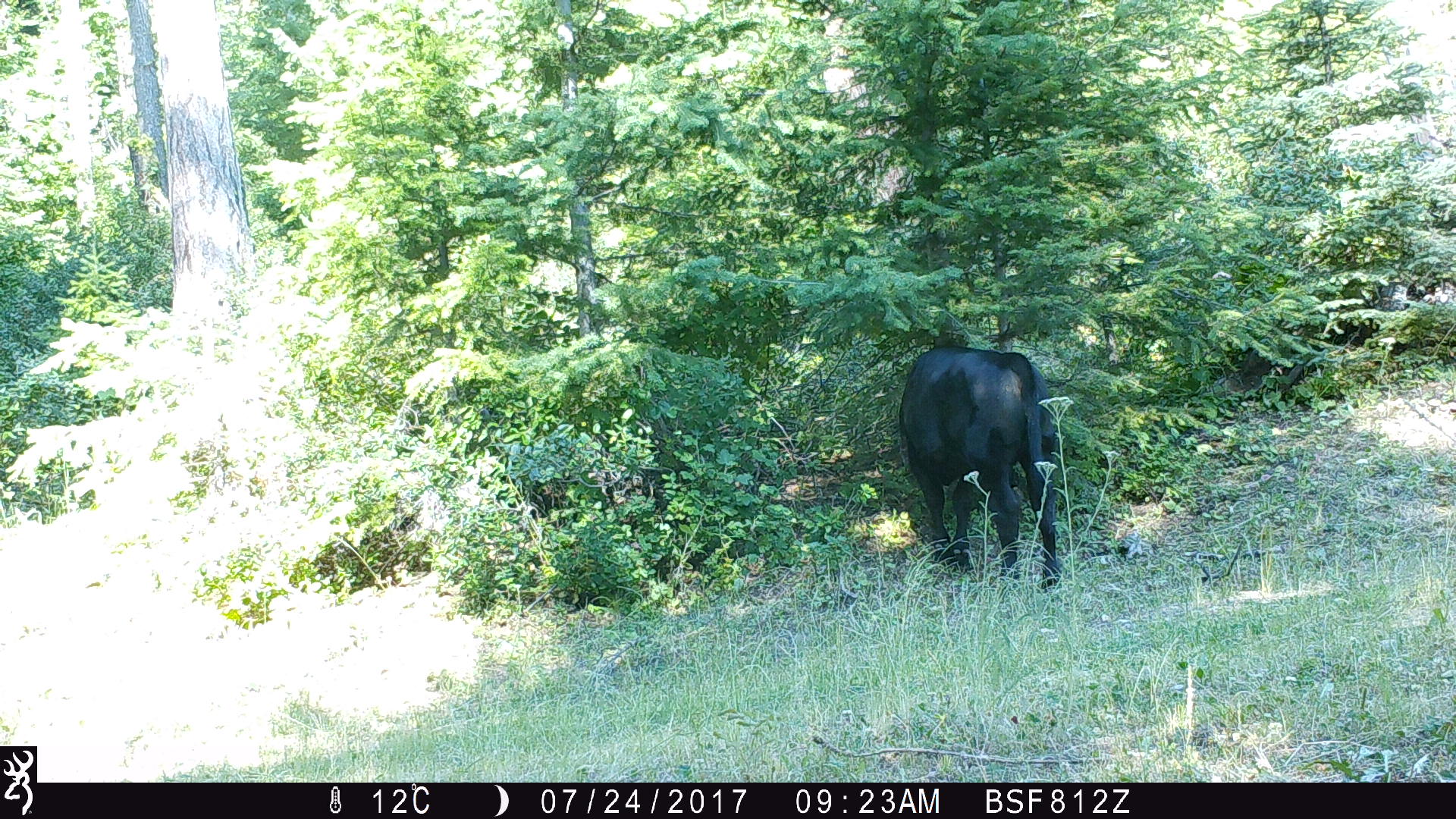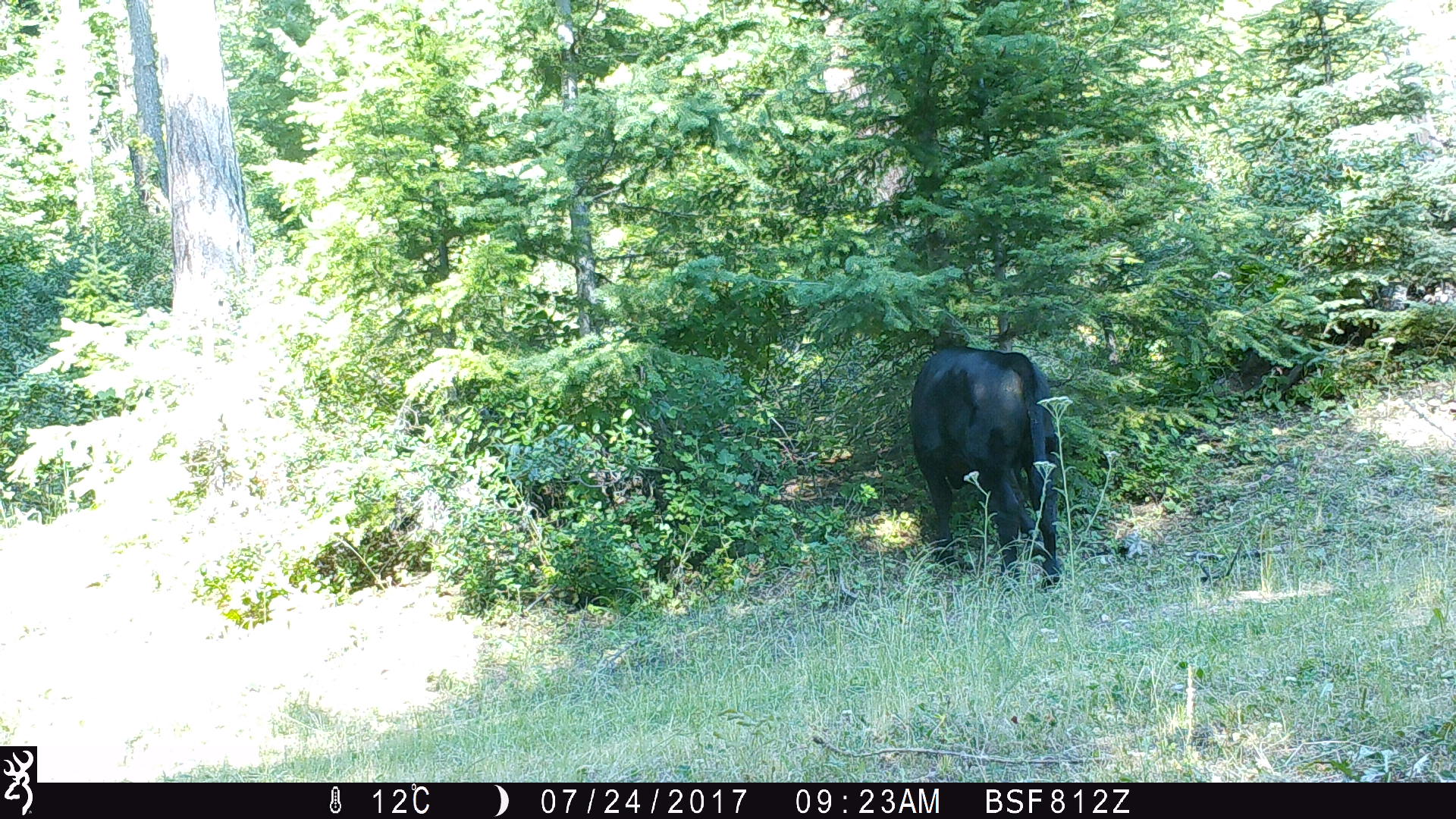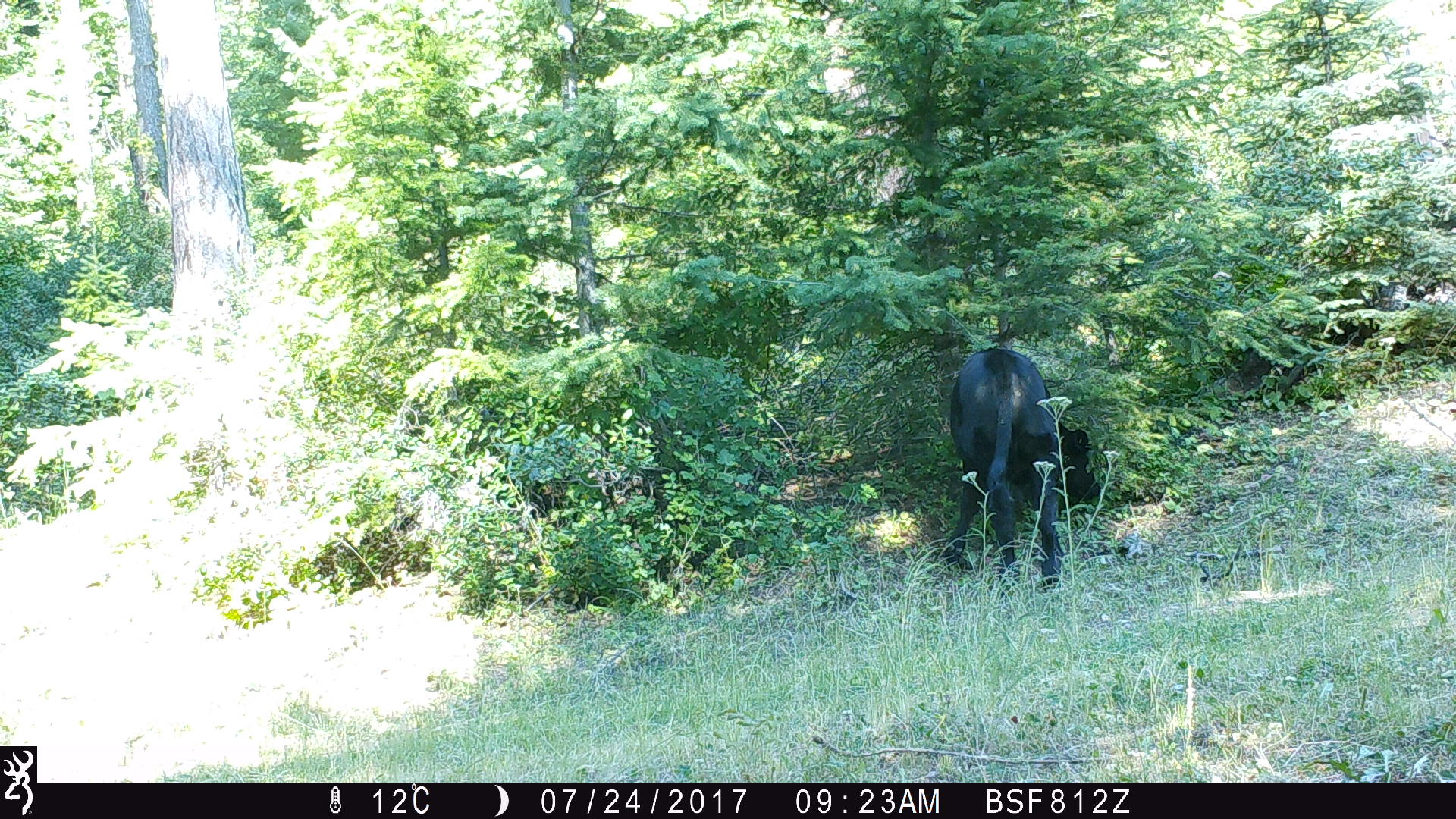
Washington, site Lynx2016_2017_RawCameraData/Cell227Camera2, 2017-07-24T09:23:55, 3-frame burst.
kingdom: Animalia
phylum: Chordata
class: Mammalia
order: Artiodactyla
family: Bovidae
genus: Bos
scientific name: Bos taurus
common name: domestic cattle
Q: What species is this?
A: Domestic cattle (Bos taurus).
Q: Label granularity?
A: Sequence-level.